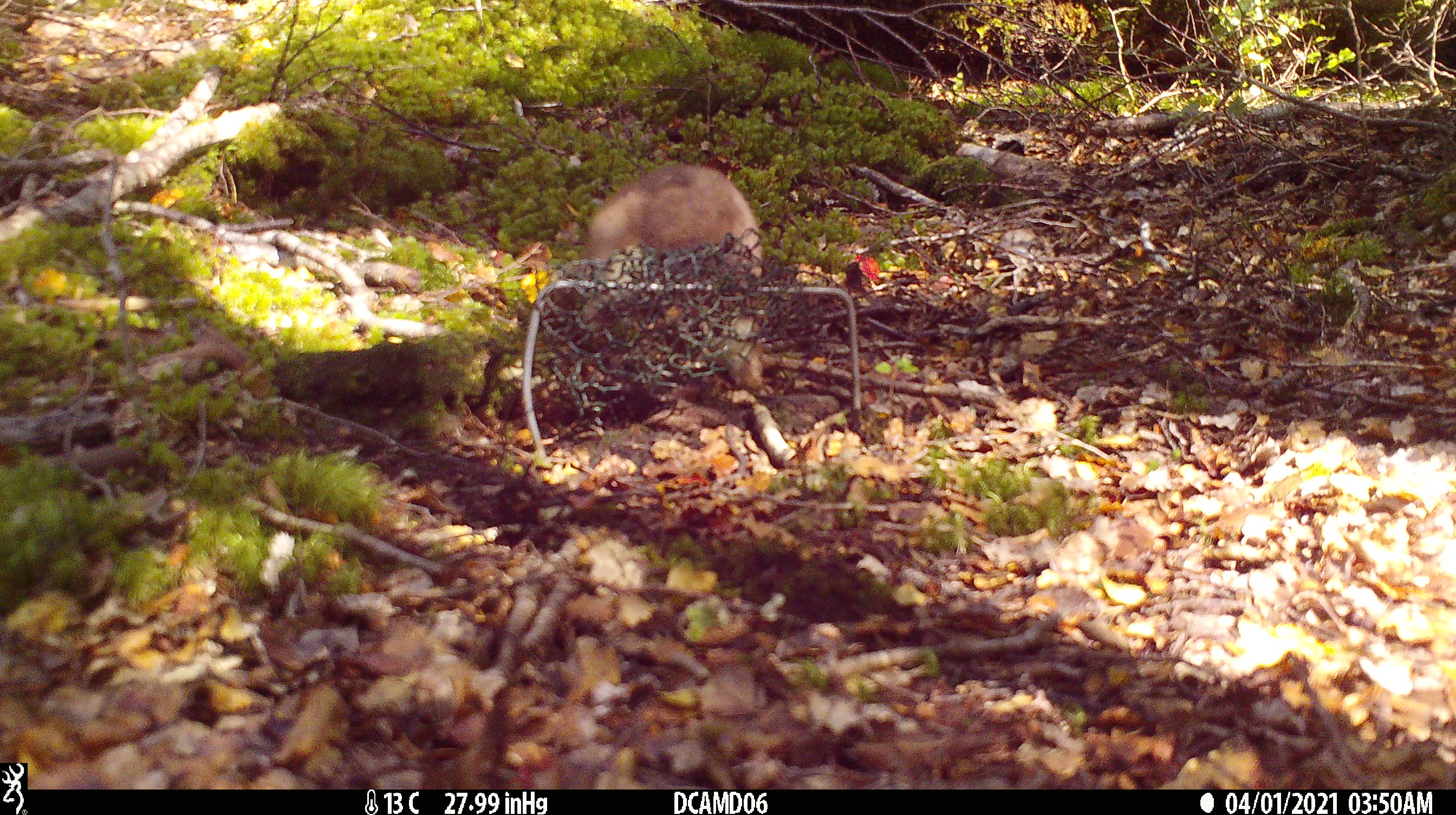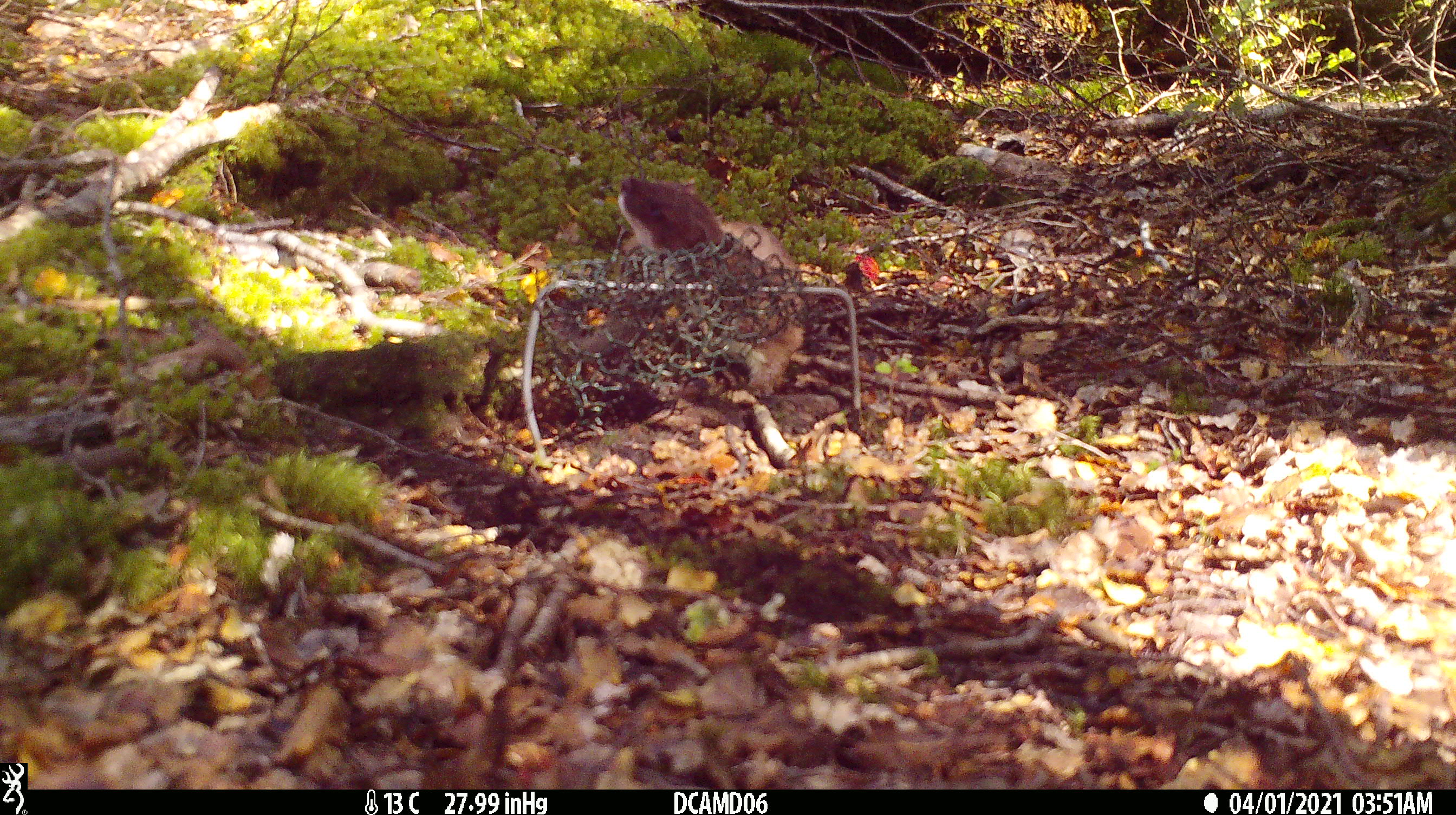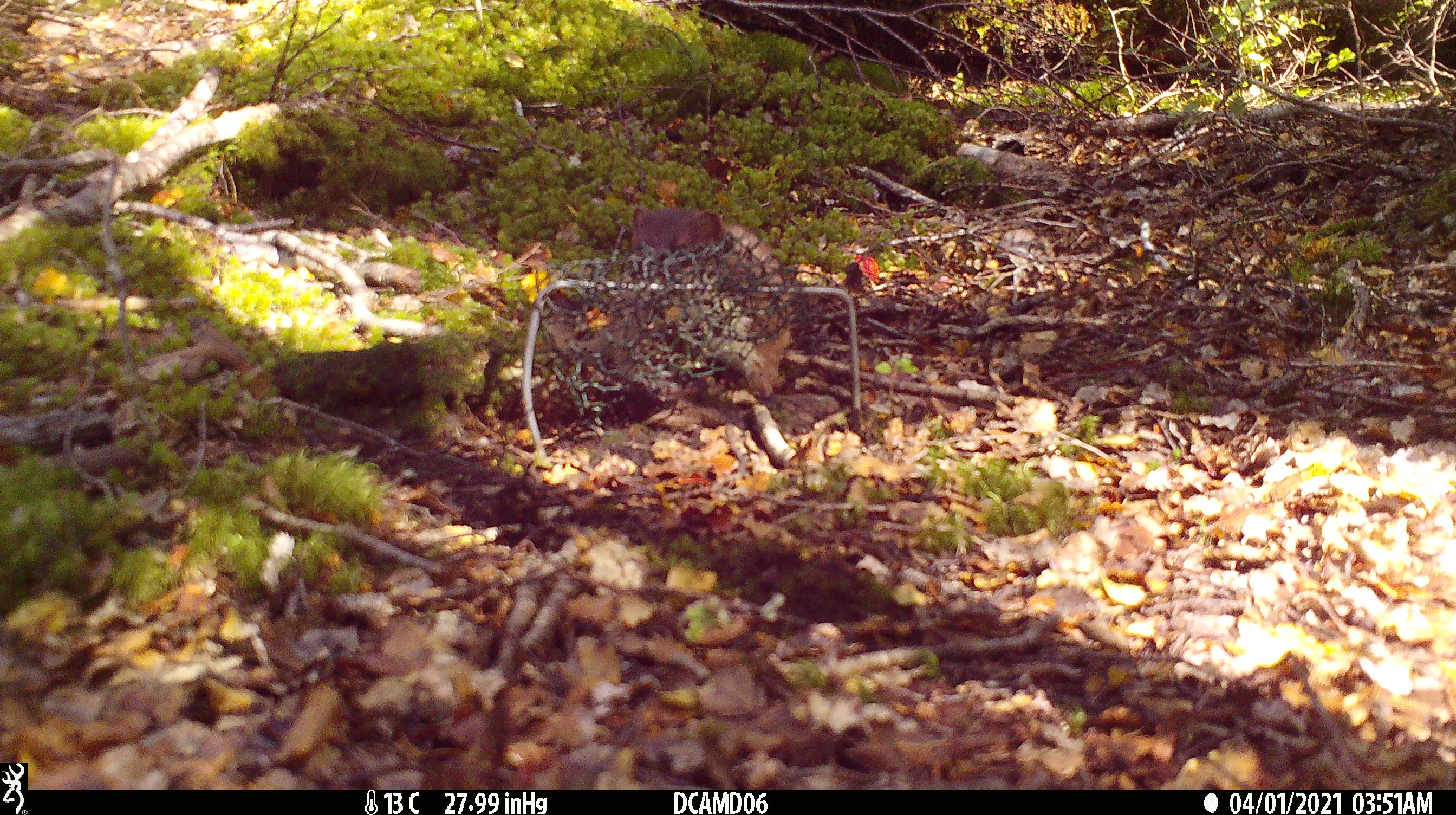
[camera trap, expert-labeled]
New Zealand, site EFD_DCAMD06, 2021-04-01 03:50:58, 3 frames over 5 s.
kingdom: Animalia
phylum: Chordata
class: Mammalia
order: Carnivora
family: Mustelidae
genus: Mustela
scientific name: Mustela erminea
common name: stoat